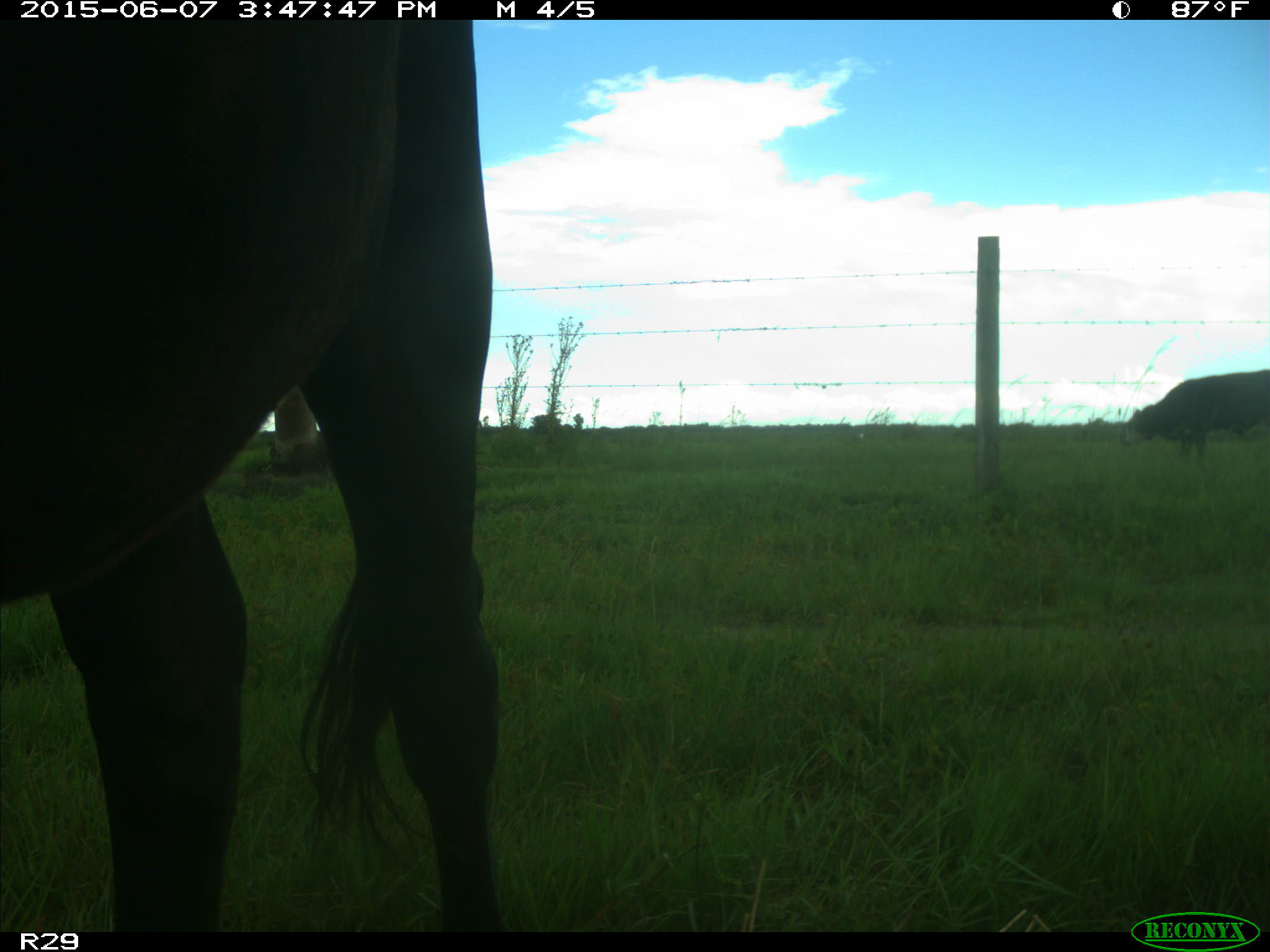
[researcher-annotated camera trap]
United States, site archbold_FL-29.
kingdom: Animalia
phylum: Chordata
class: Mammalia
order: Artiodactyla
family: Bovidae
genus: Bos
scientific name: Bos taurus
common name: domestic cow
Bos taurus (domestic cow).